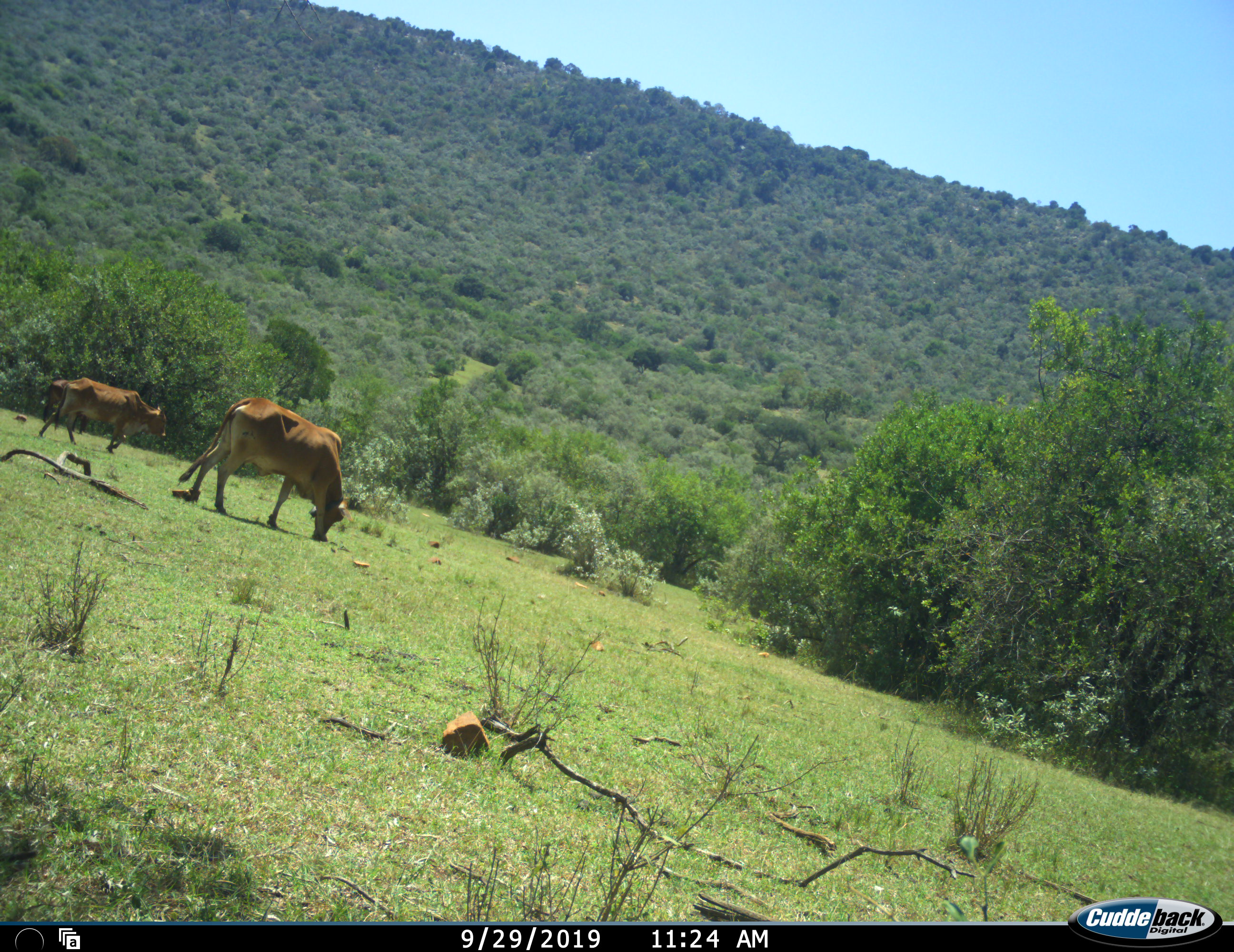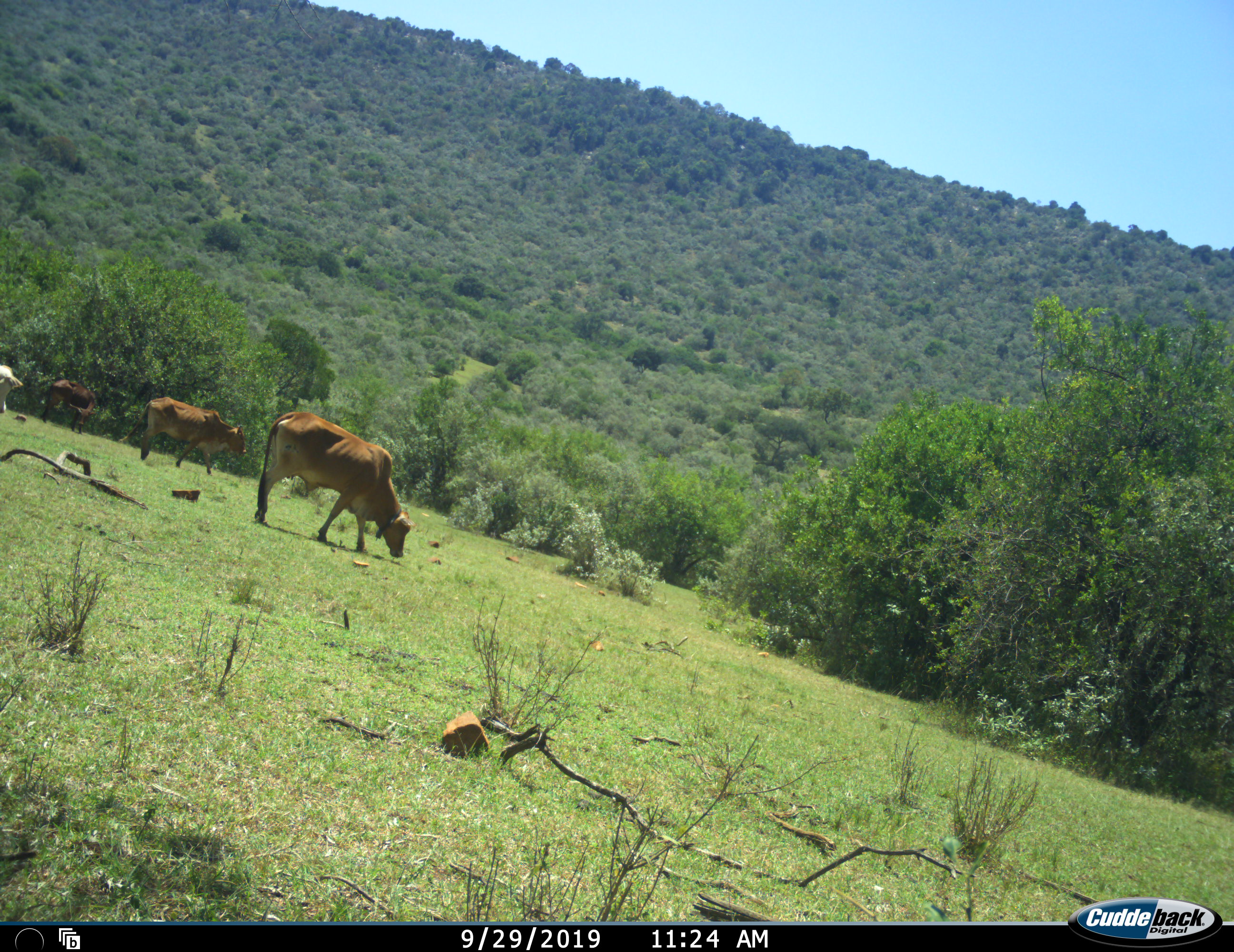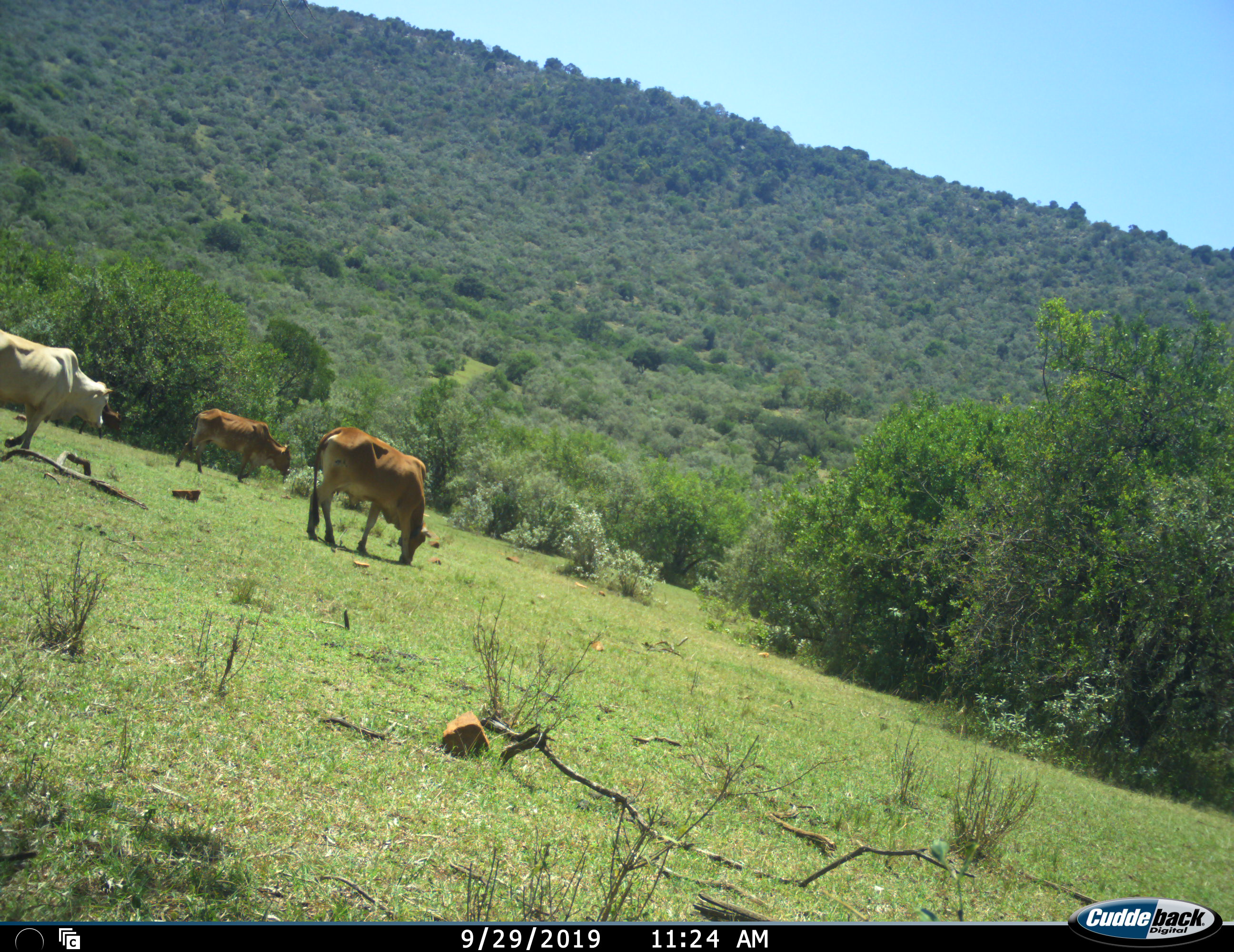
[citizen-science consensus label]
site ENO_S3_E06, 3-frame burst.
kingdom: Animalia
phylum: Chordata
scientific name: Vertebrata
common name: domestic animal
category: domesticanimal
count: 4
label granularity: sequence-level